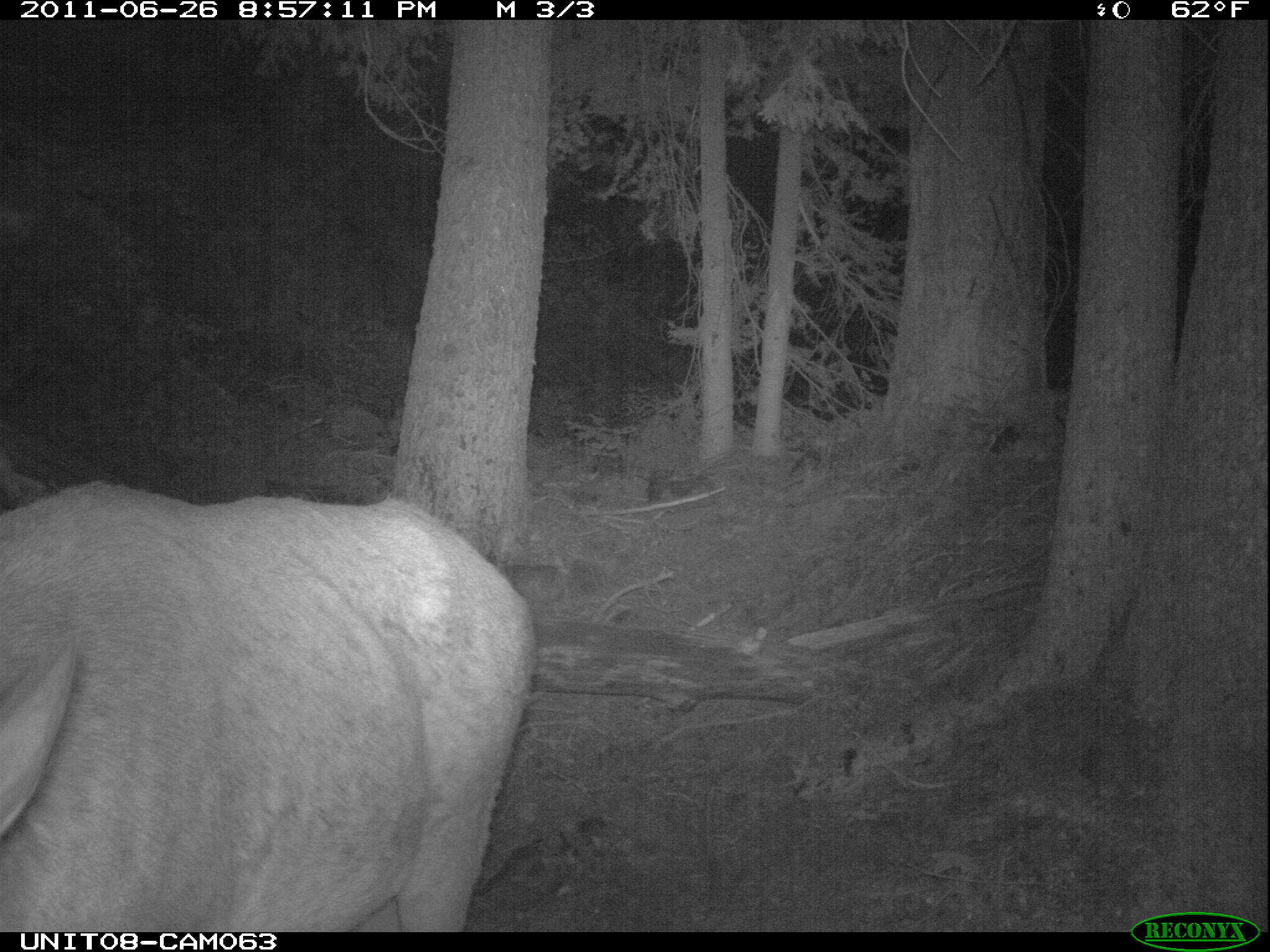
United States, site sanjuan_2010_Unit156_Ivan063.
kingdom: Animalia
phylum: Chordata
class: Mammalia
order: Artiodactyla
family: Cervidae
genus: Cervus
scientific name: Cervus elaphus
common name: red deer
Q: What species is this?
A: Cervus elaphus (red deer).